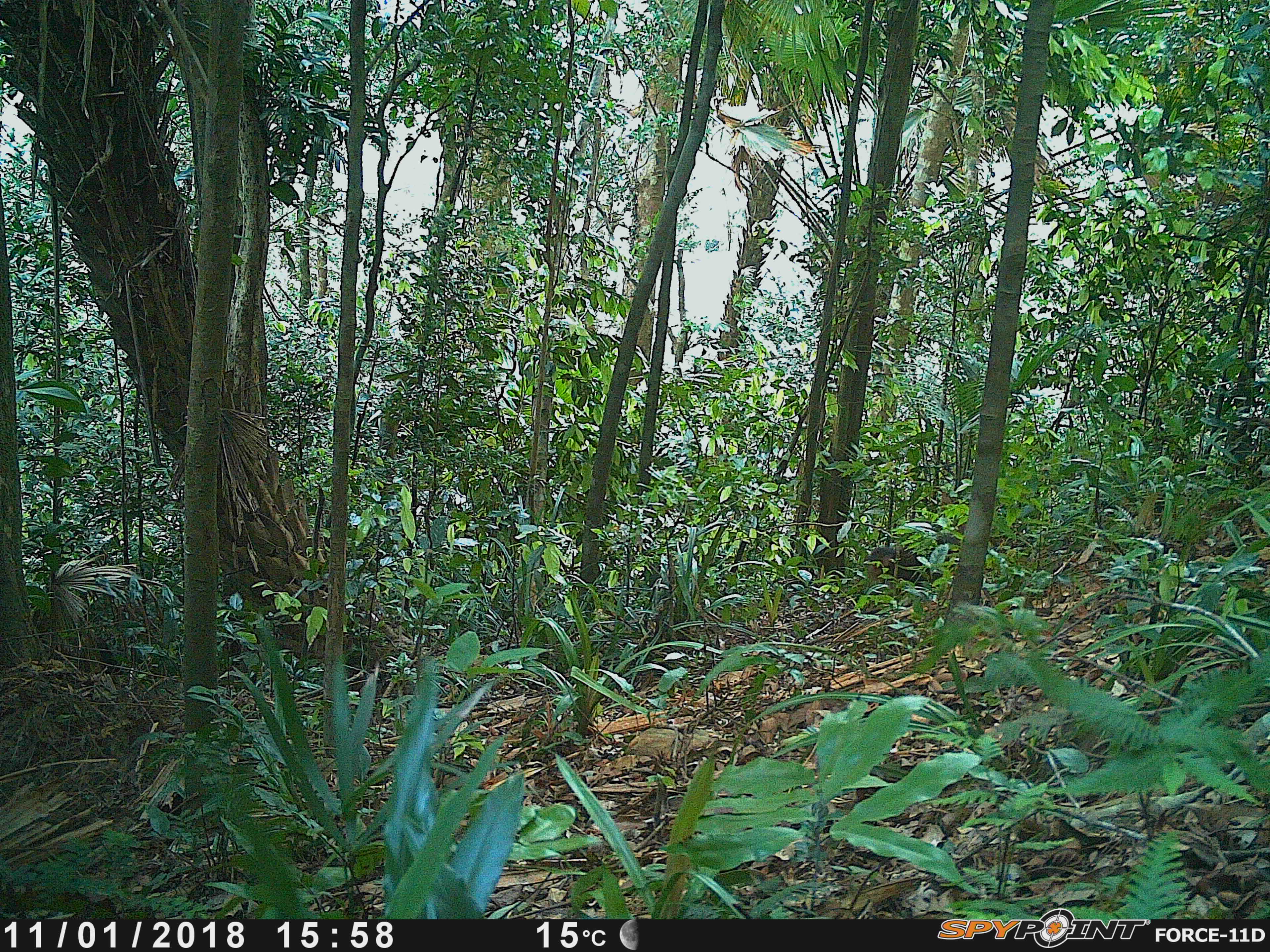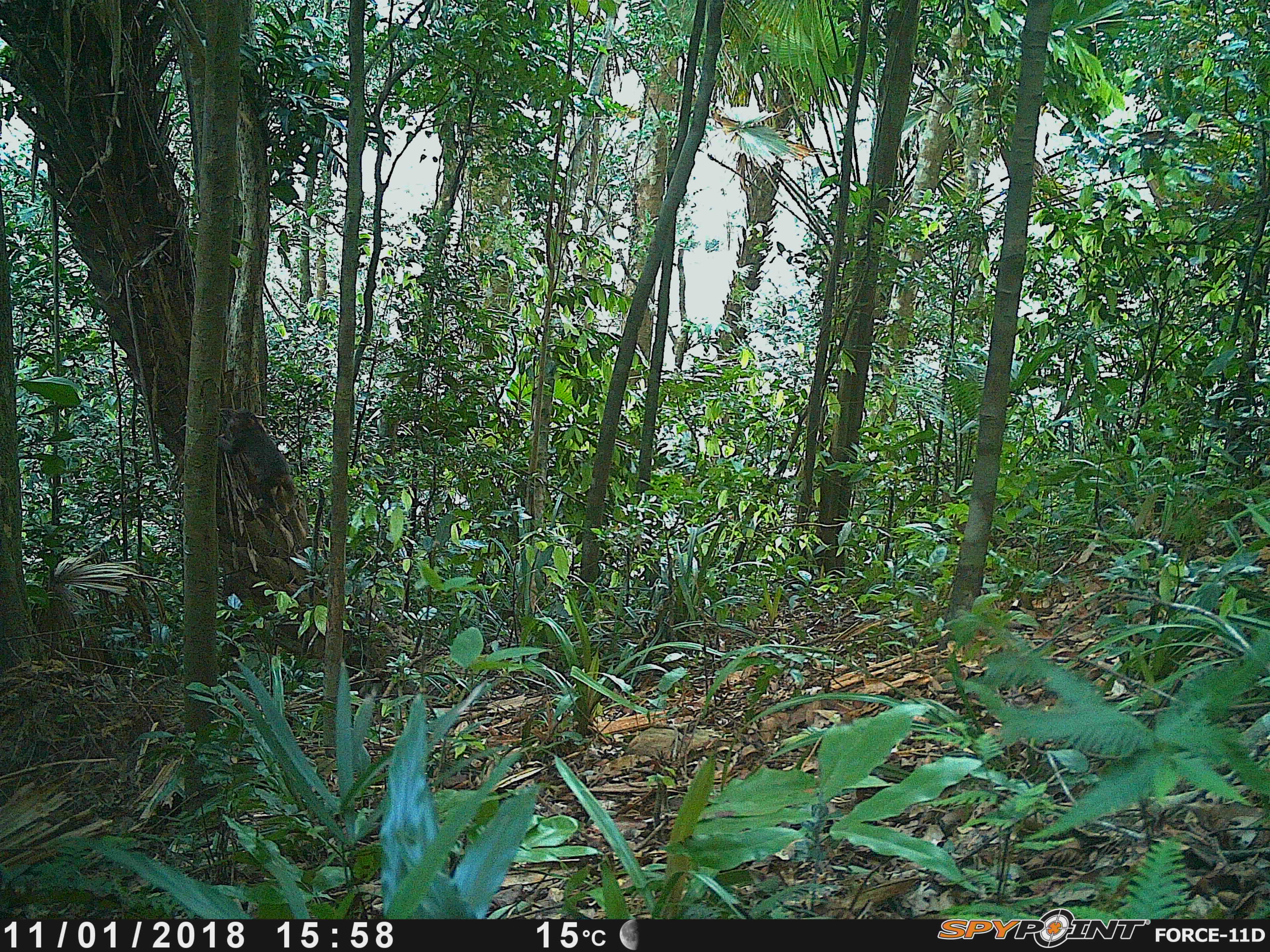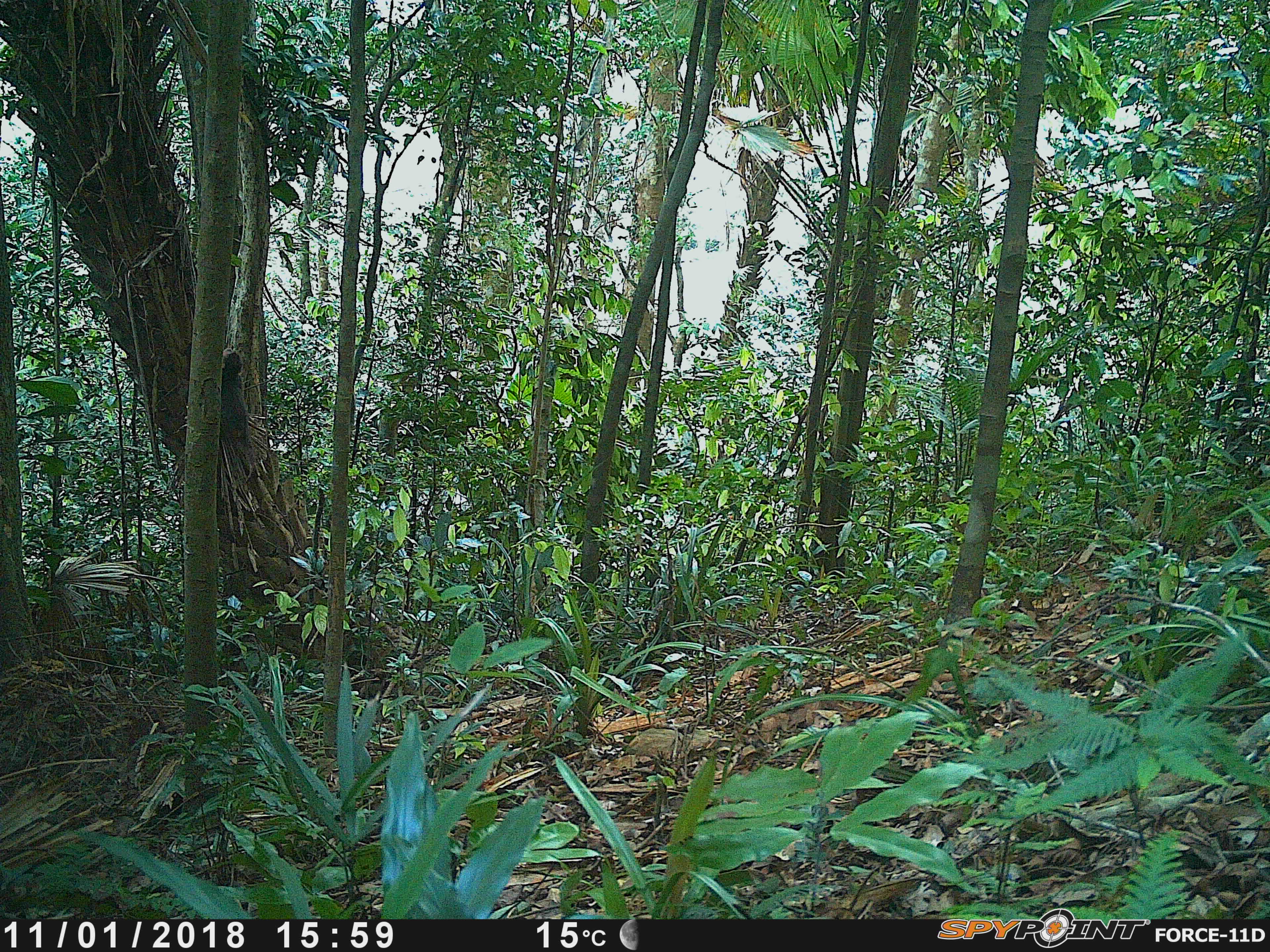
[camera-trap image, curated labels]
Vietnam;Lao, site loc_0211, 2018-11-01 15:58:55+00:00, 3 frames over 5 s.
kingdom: Animalia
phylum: Chordata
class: Mammalia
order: Primates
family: Cercopithecidae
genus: Macaca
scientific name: Macaca arctoides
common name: stump-tailed macaque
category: stump tailed macaque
Stump tailed macaque (stump-tailed macaque) (Macaca arctoides). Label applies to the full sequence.